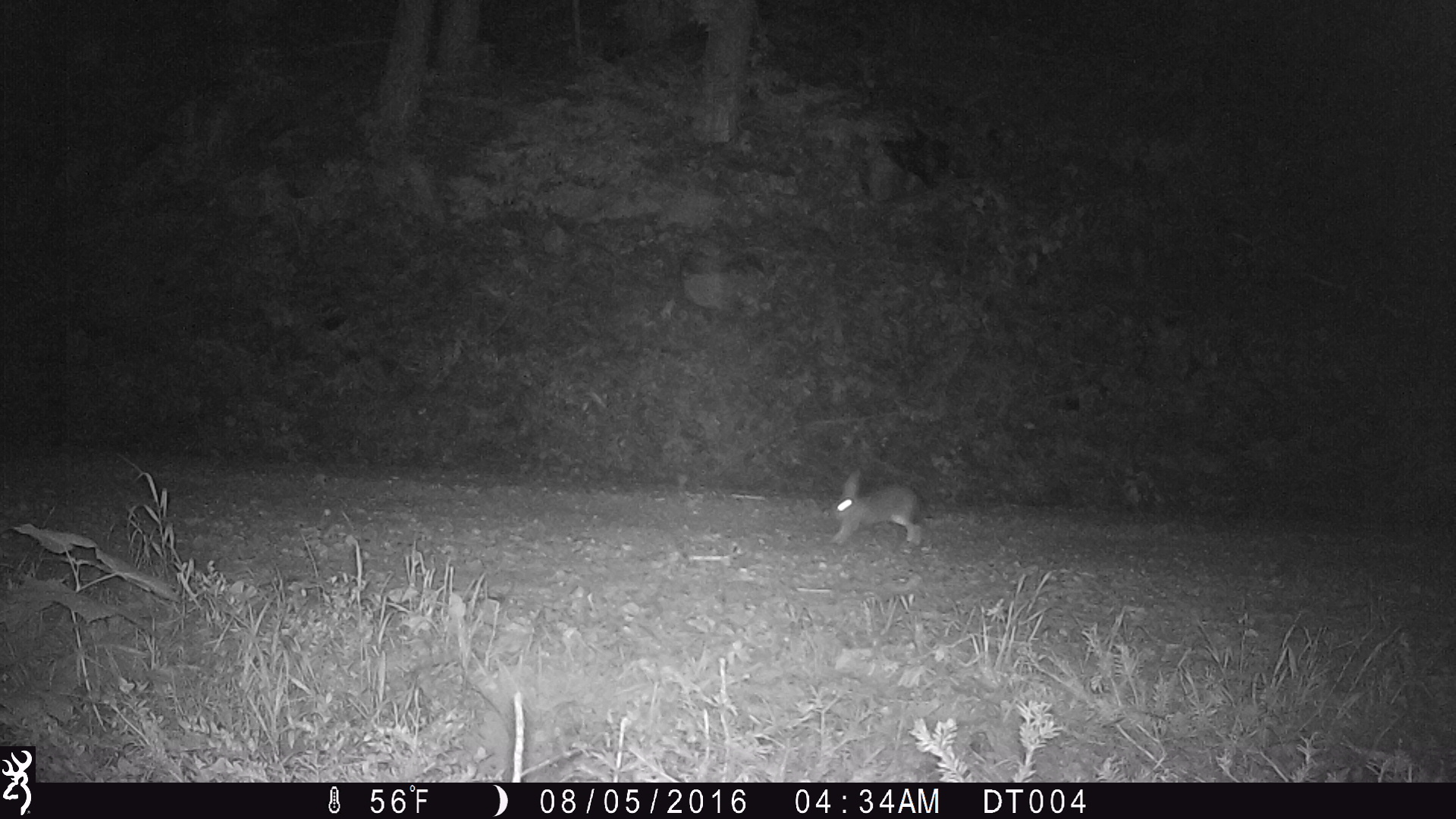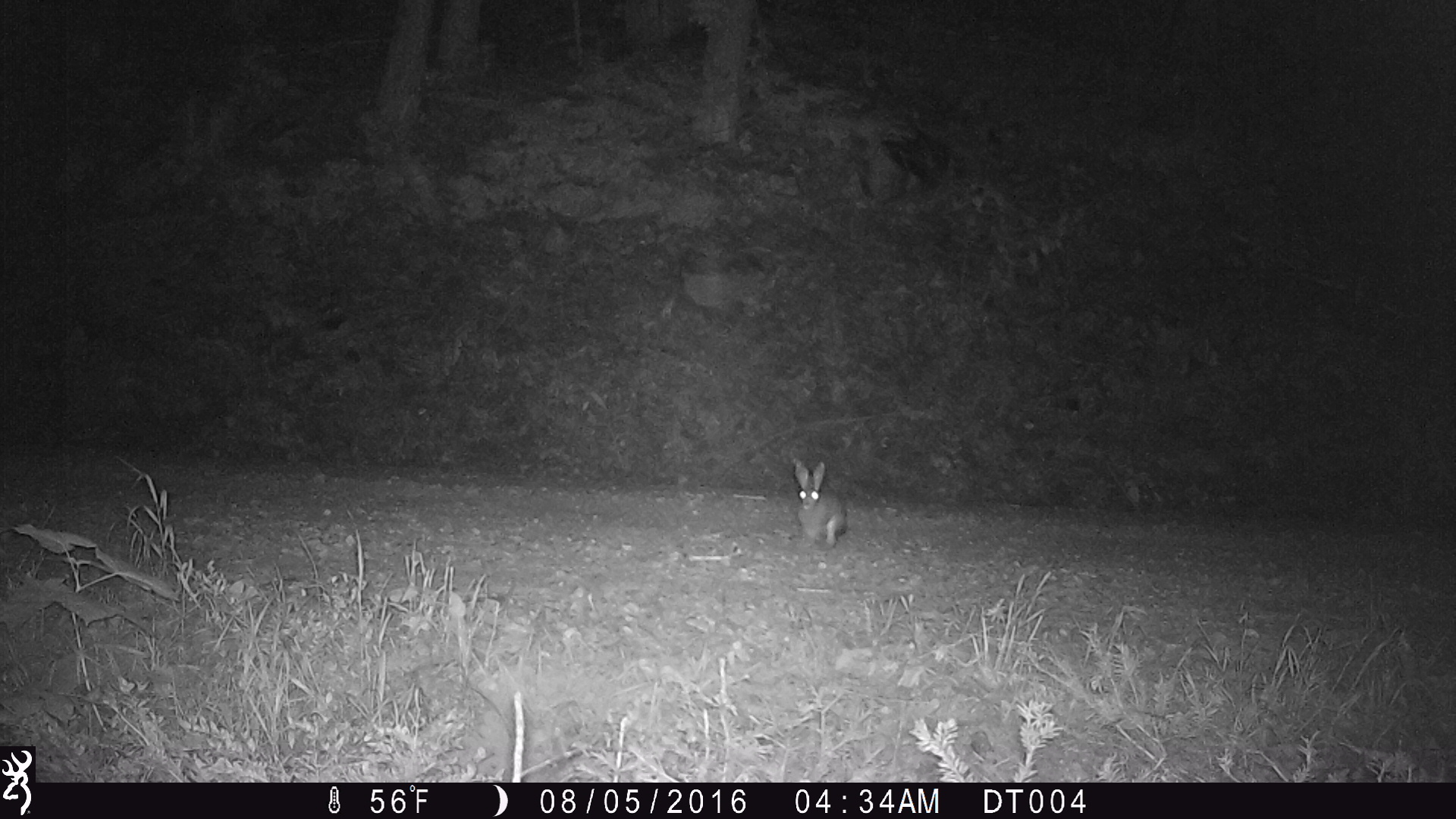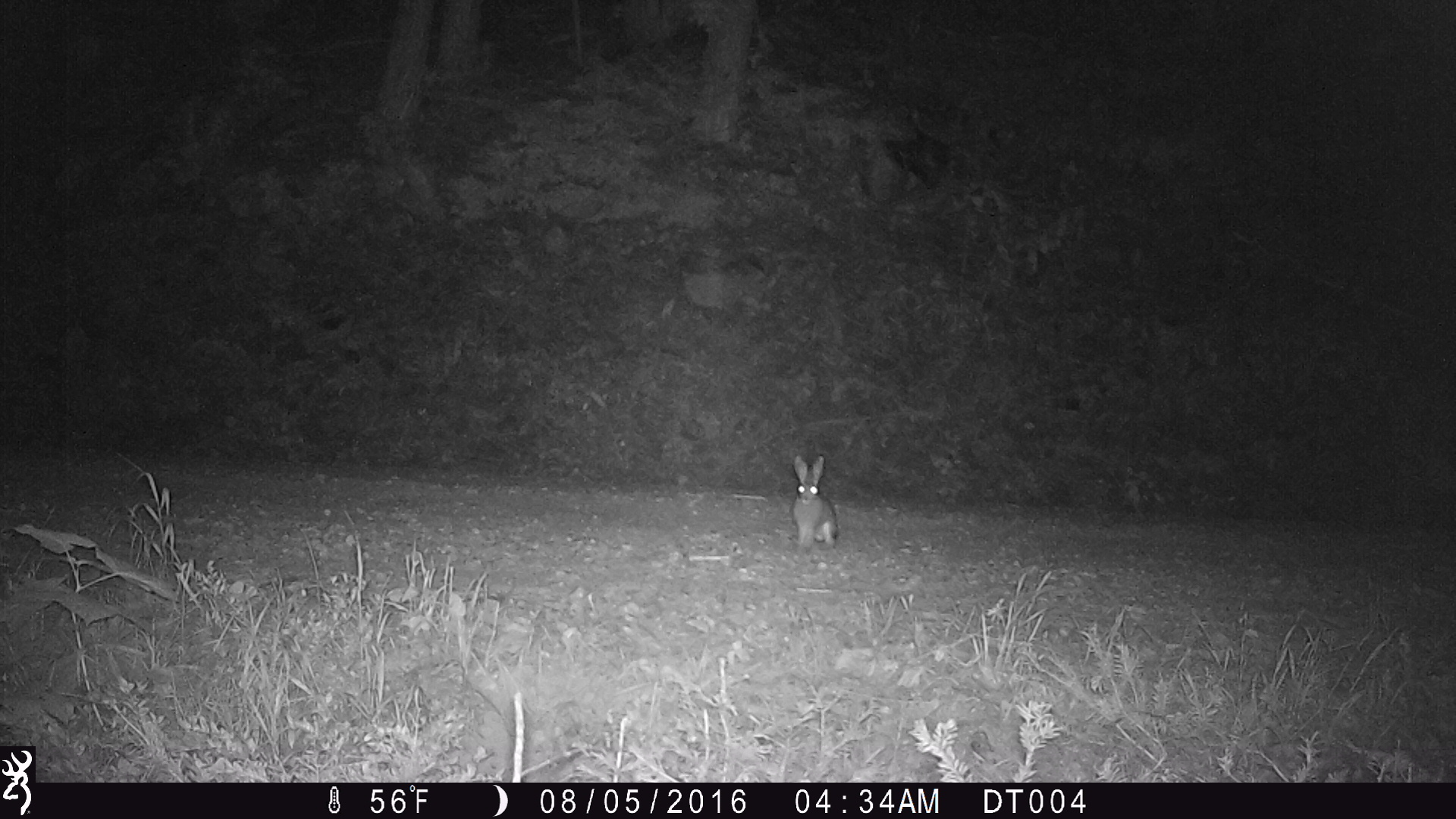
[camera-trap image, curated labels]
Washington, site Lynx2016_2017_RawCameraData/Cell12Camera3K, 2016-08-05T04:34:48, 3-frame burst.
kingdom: Animalia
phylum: Chordata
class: Mammalia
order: Lagomorpha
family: Leporidae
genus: Lepus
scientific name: Lepus americanus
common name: snowshoe hare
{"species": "Lepus americanus (snowshoe hare)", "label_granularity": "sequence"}